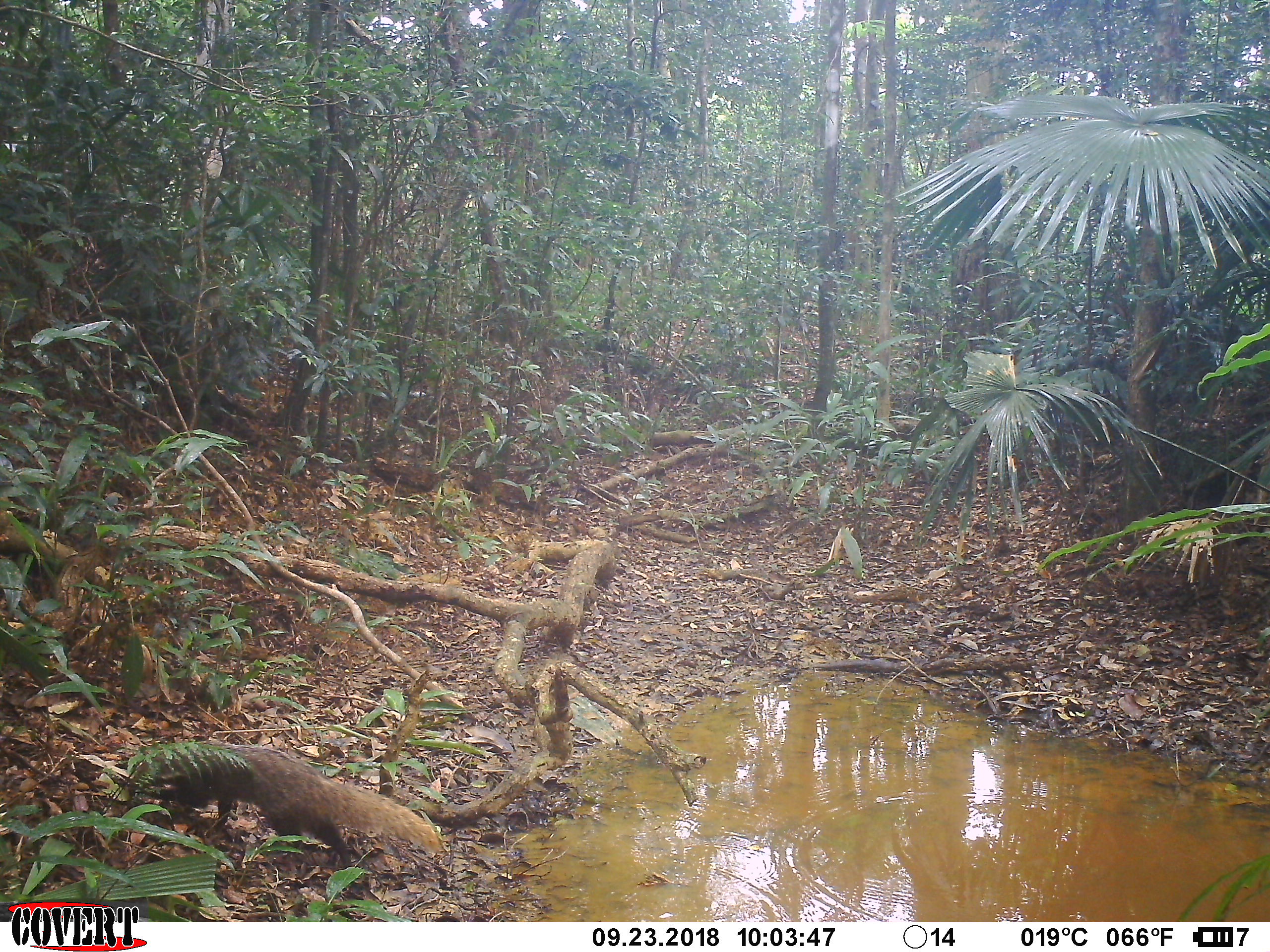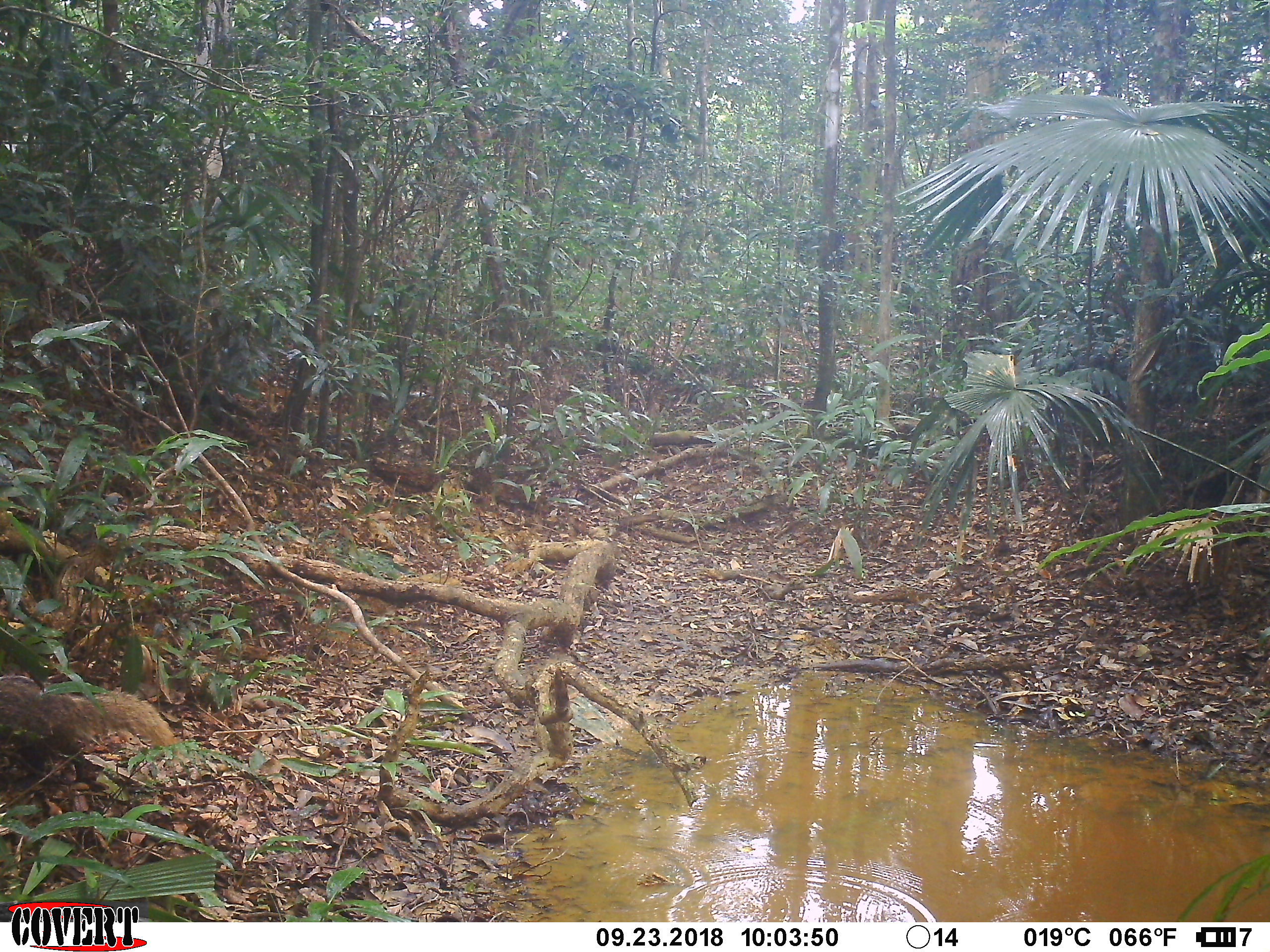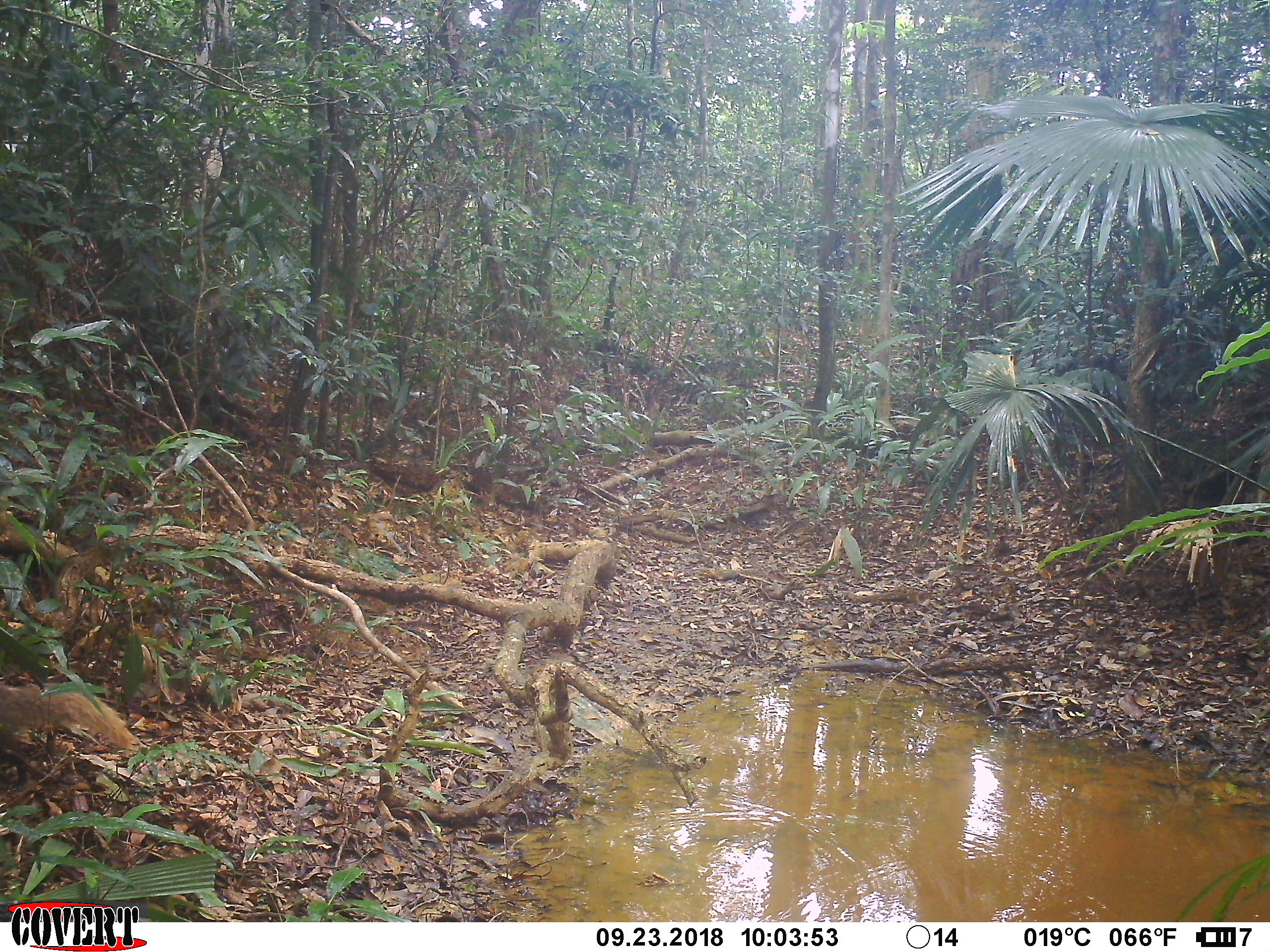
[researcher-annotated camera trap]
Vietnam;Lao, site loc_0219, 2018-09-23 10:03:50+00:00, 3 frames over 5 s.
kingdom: Animalia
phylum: Chordata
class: Mammalia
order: Carnivora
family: Herpestidae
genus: Urva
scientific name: Urva urva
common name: crab-eating mongoose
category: crab eating mongoose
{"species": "crab eating mongoose (crab-eating mongoose) (Urva urva)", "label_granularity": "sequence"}